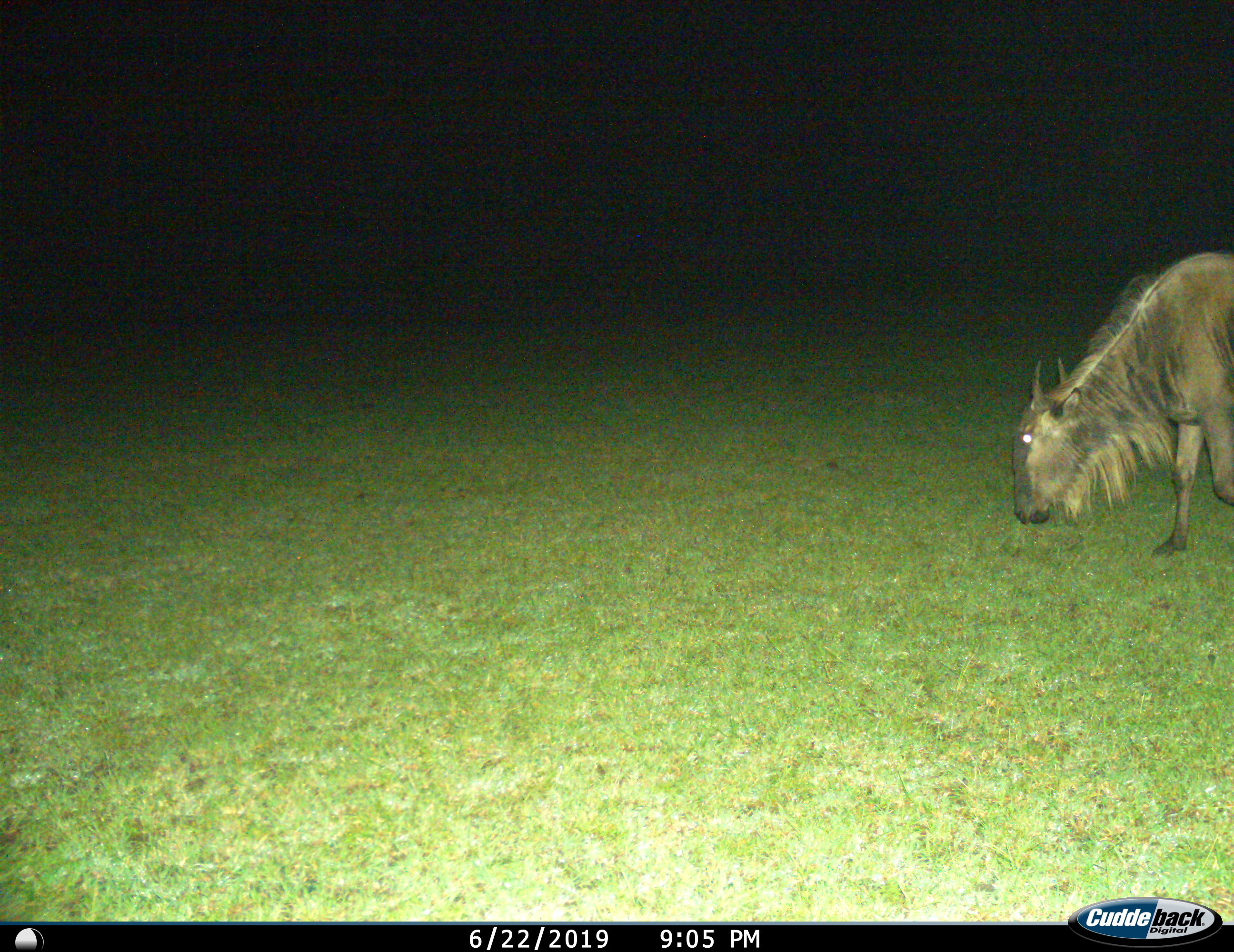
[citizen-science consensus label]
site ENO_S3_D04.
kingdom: Animalia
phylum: Chordata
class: Mammalia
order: Artiodactyla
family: Bovidae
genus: Connochaetes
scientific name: Connochaetes taurinus taurinus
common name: blue wildebeest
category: wildebeestblue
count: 1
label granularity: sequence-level